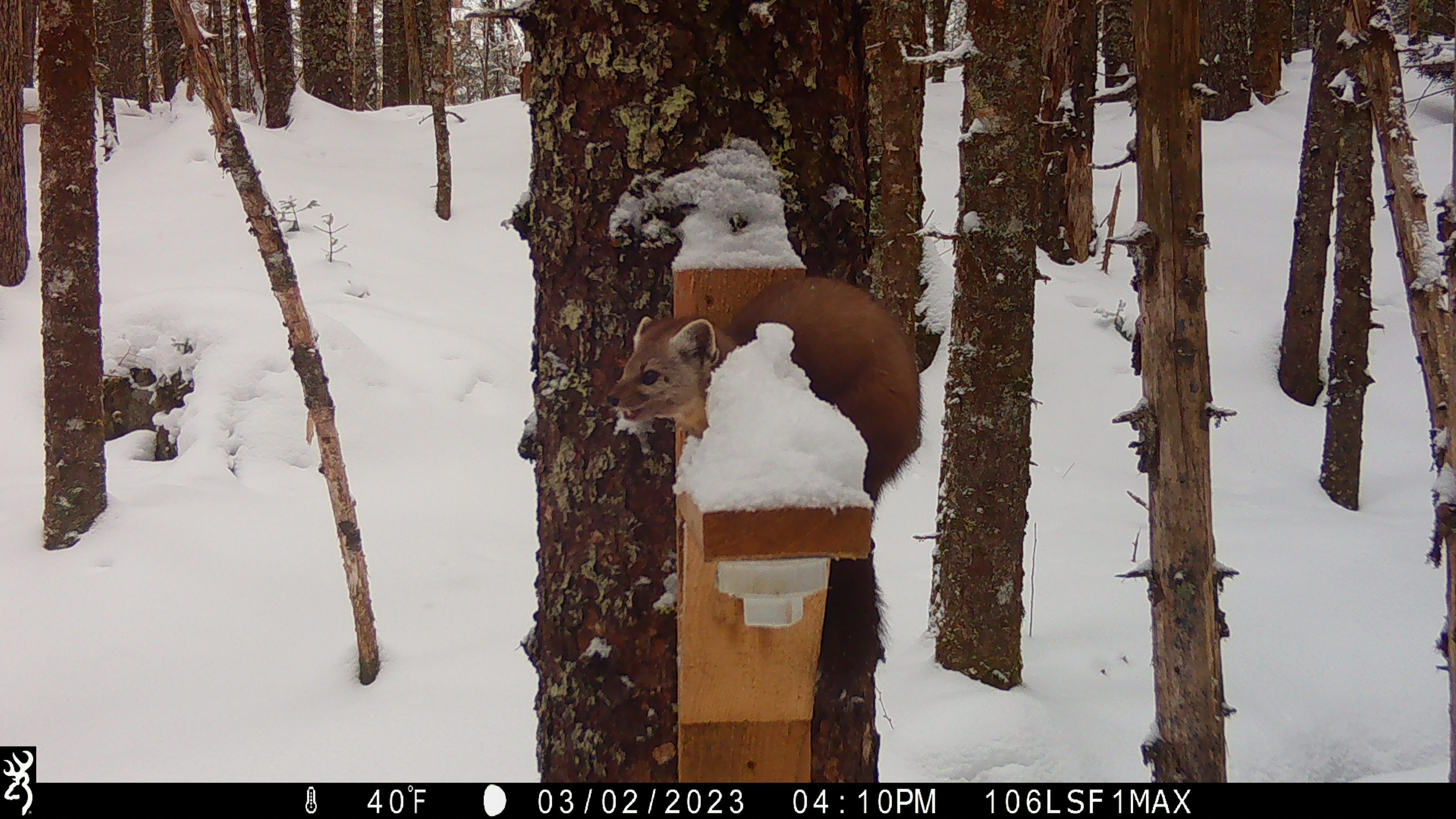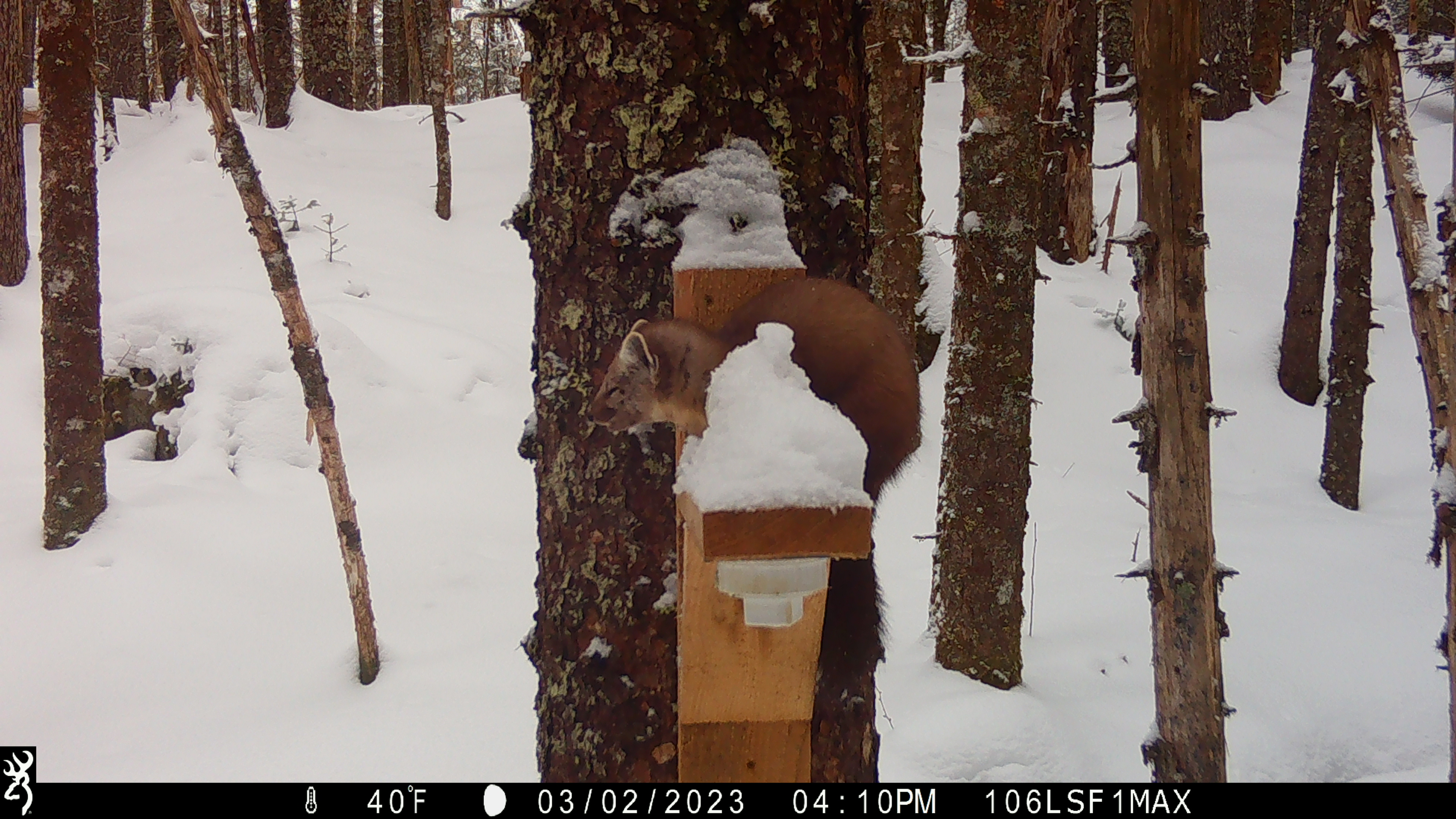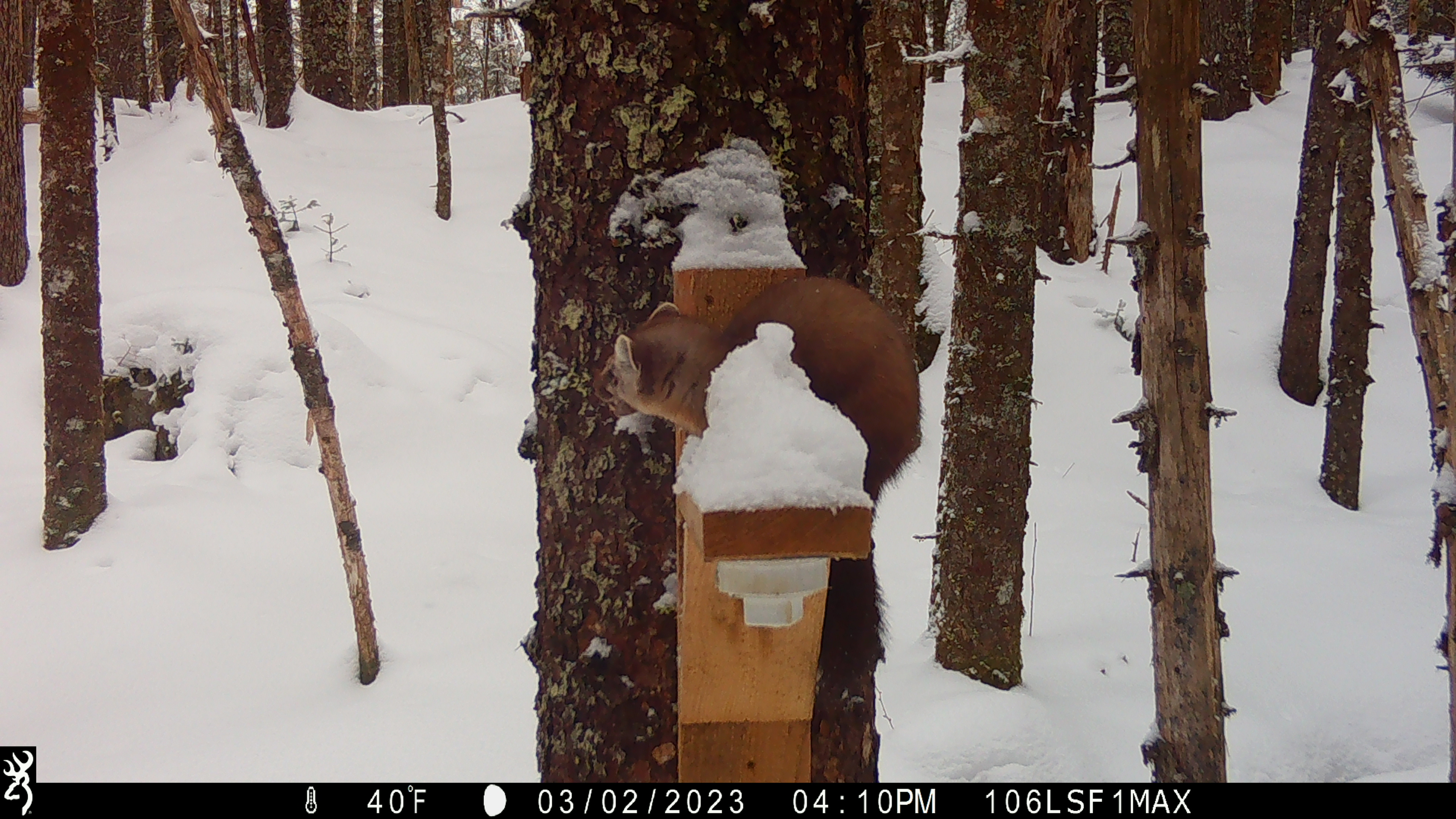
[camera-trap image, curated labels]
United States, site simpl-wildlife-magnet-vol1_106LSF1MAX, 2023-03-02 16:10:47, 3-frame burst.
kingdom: Animalia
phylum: Chordata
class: Mammalia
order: Carnivora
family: Mustelidae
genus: Martes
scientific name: Martes americana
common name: american marten